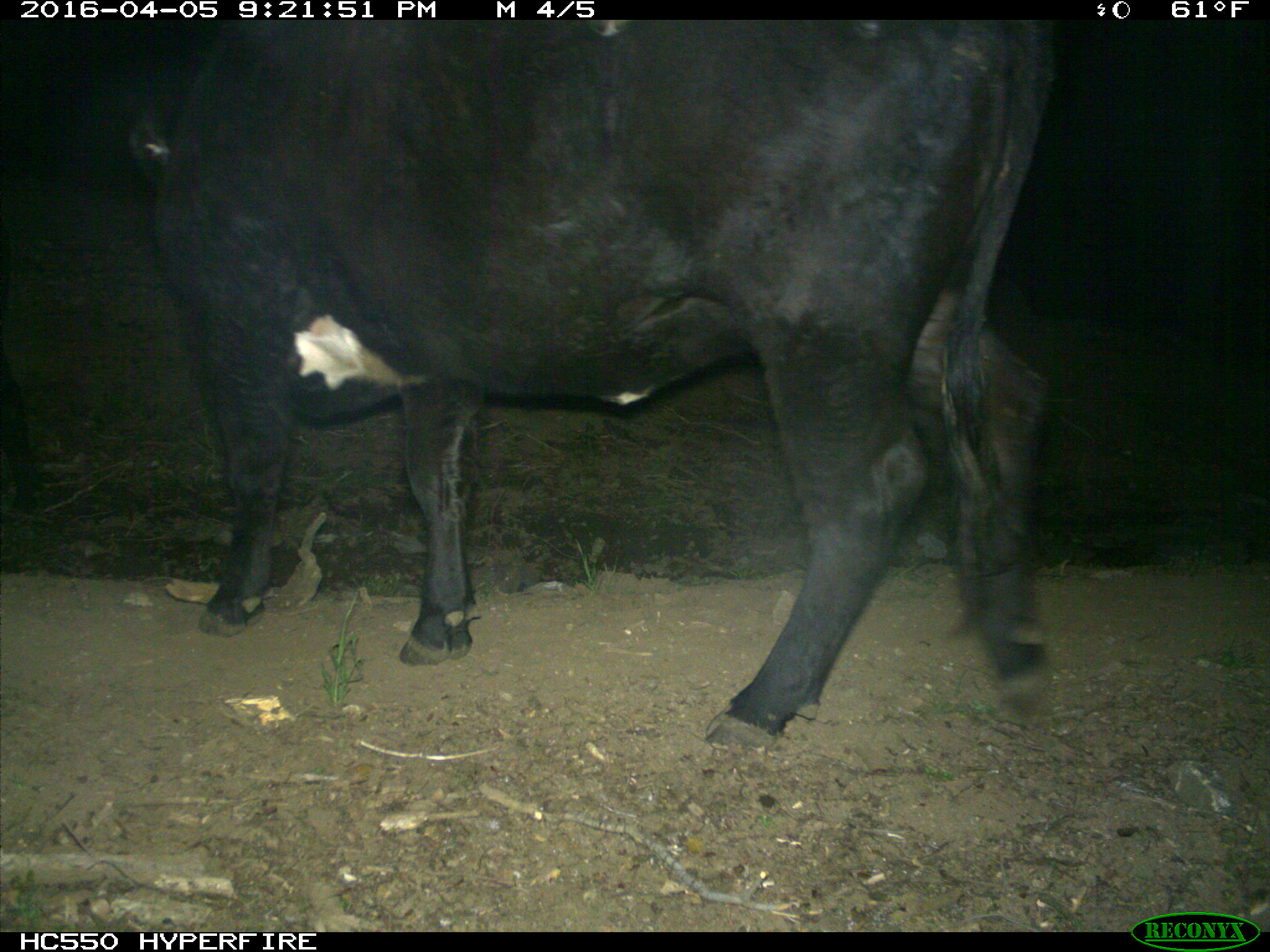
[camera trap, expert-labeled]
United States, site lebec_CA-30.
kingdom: Animalia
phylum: Chordata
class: Mammalia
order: Artiodactyla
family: Bovidae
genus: Bos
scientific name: Bos taurus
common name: domestic cow